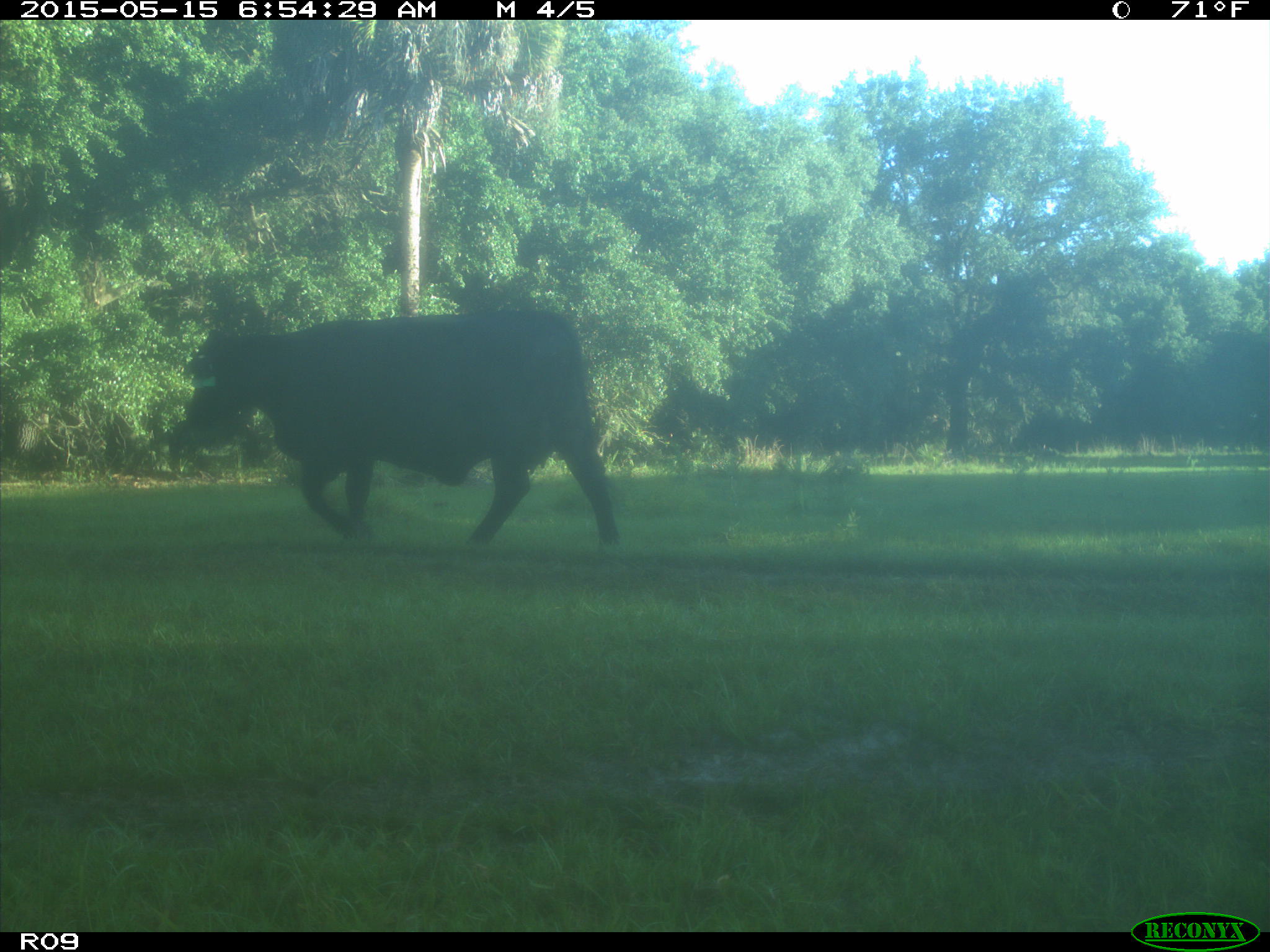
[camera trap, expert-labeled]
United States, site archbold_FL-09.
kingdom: Animalia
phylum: Chordata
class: Mammalia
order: Artiodactyla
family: Bovidae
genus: Bos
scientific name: Bos taurus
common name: domestic cow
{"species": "Bos taurus (domestic cow)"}